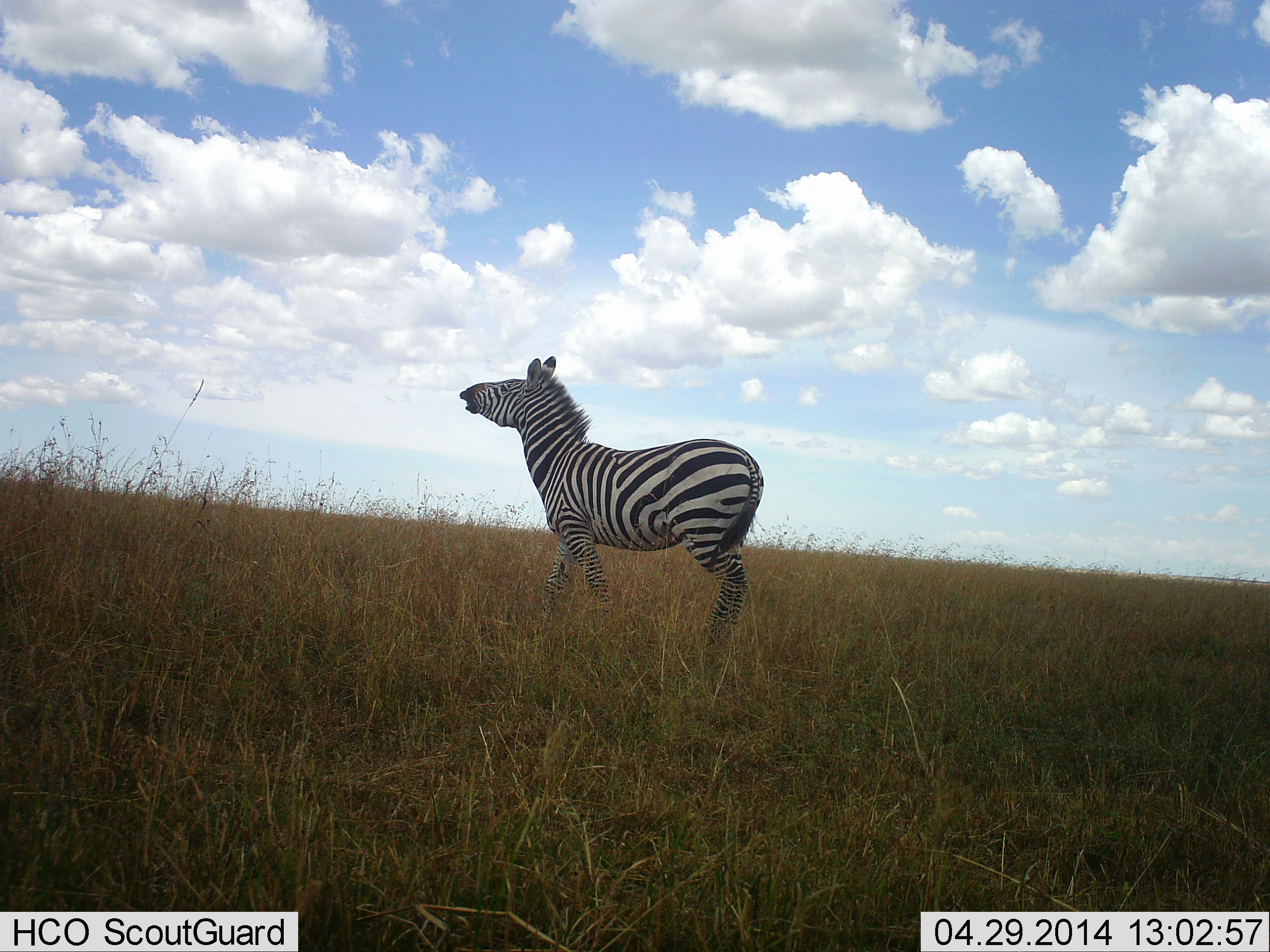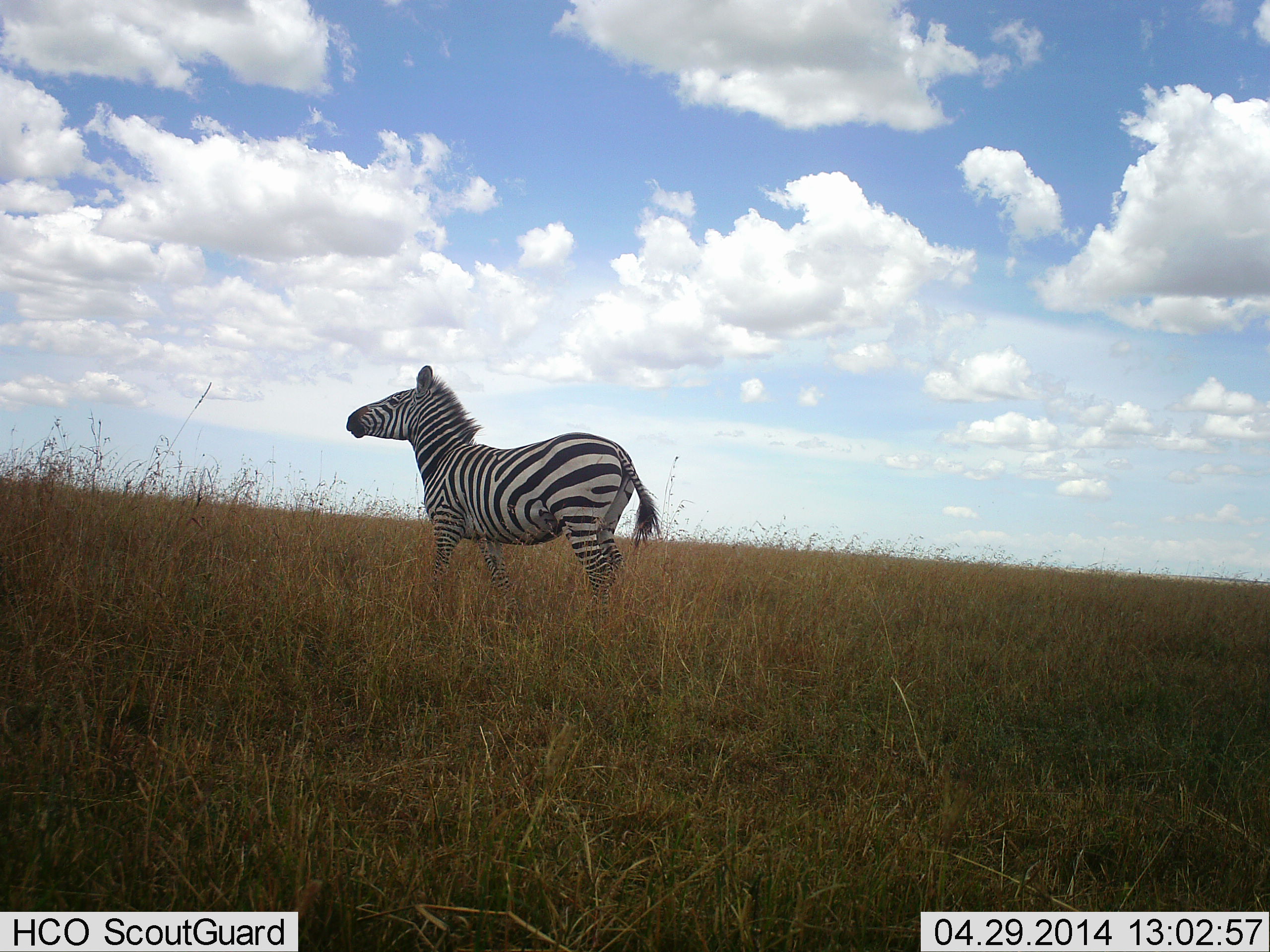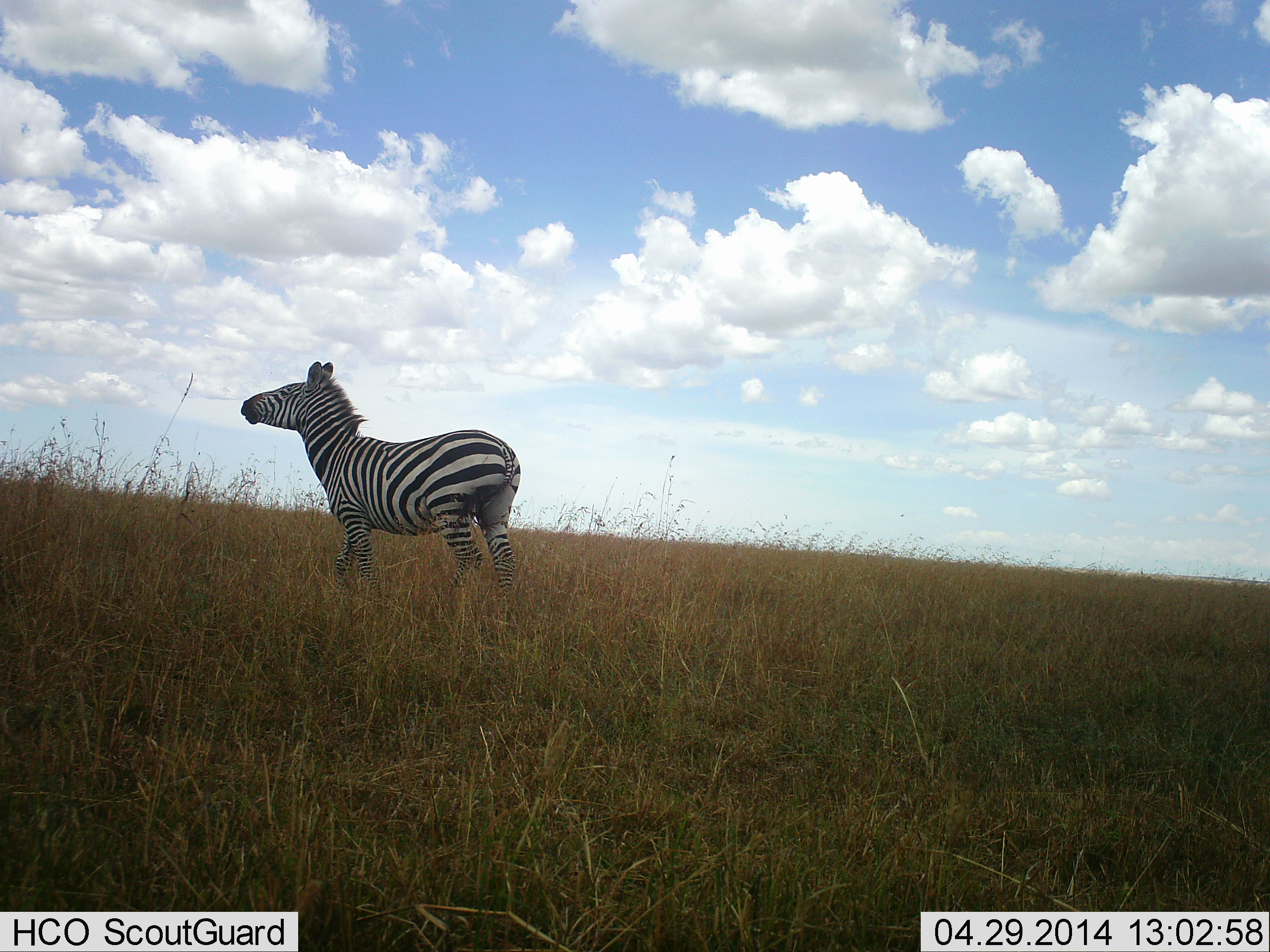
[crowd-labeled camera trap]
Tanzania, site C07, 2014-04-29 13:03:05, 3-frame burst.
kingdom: Animalia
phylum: Chordata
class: Mammalia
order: Perissodactyla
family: Equidae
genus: Equus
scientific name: Equus quagga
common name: plains zebra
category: zebra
Zebra (plains zebra) (Equus quagga), count 1. Behavior (volunteer vote fractions): standing 10%, resting 0%, moving 90%, interacting 0%. Young present (vote fraction): 0%. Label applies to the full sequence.